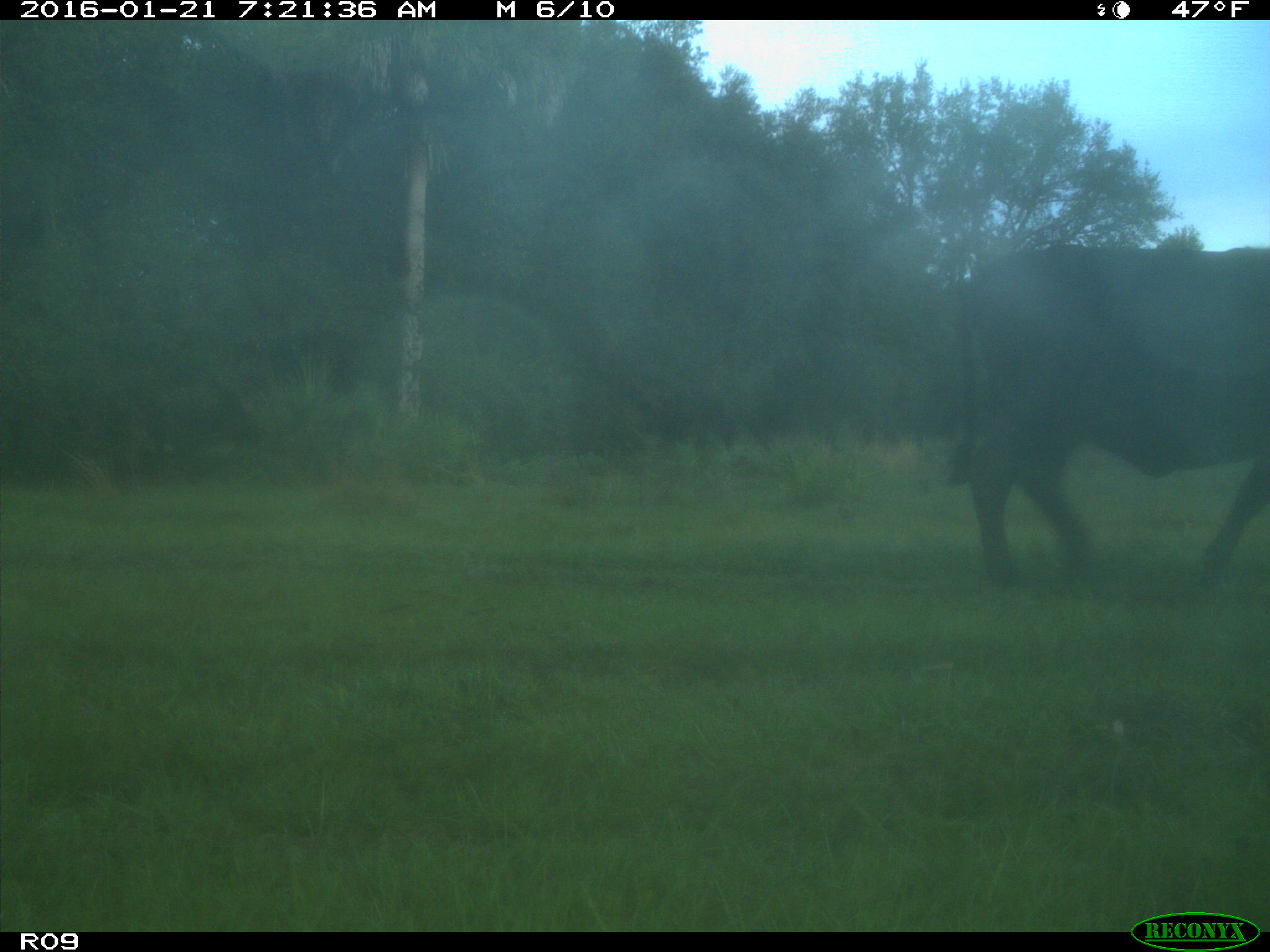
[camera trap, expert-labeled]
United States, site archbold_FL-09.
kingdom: Animalia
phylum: Chordata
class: Mammalia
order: Artiodactyla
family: Bovidae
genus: Bos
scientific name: Bos taurus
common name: domestic cow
Bos taurus (domestic cow).